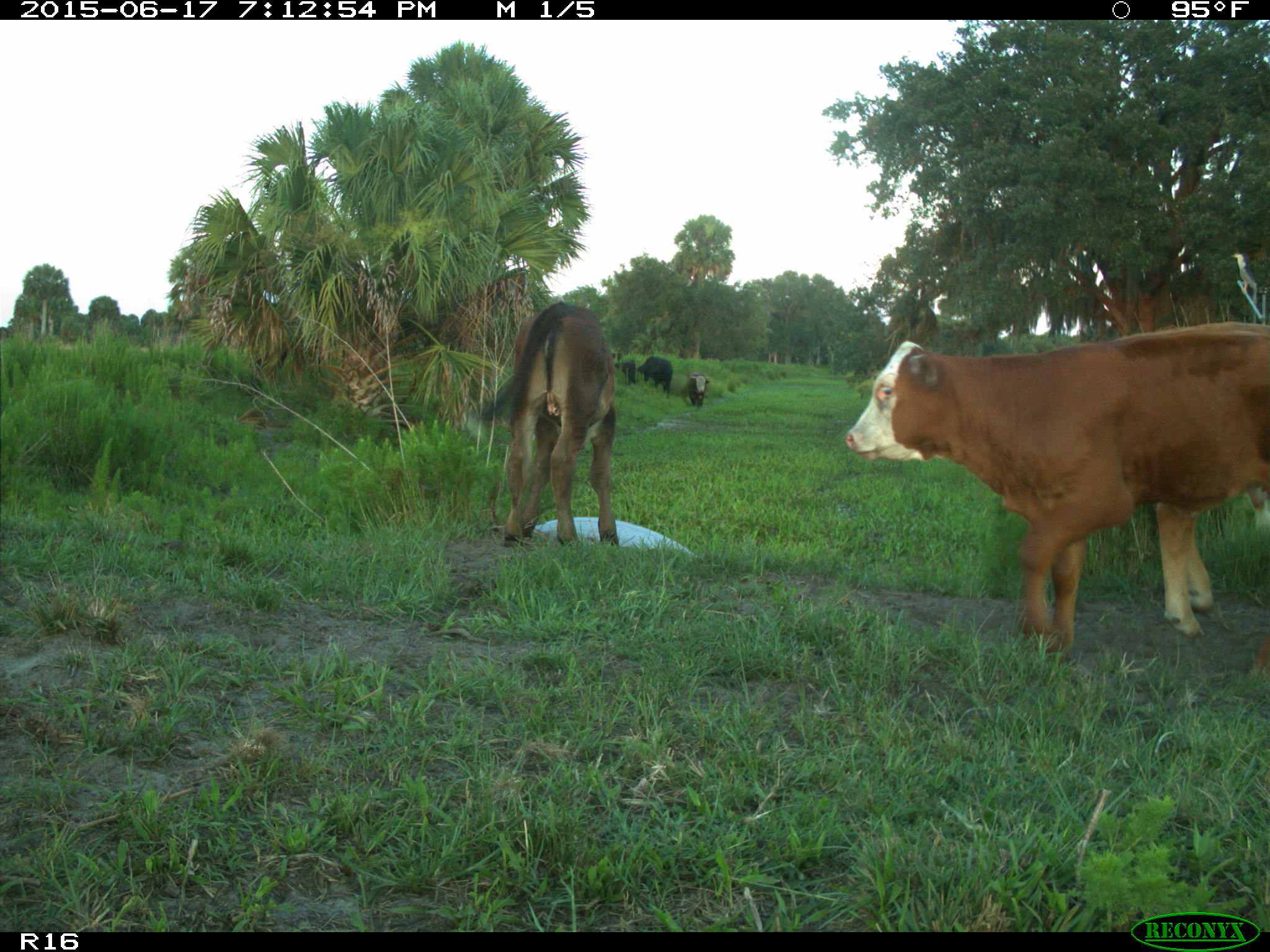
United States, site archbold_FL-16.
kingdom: Animalia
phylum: Chordata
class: Mammalia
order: Artiodactyla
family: Bovidae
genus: Bos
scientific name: Bos taurus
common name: domestic cow